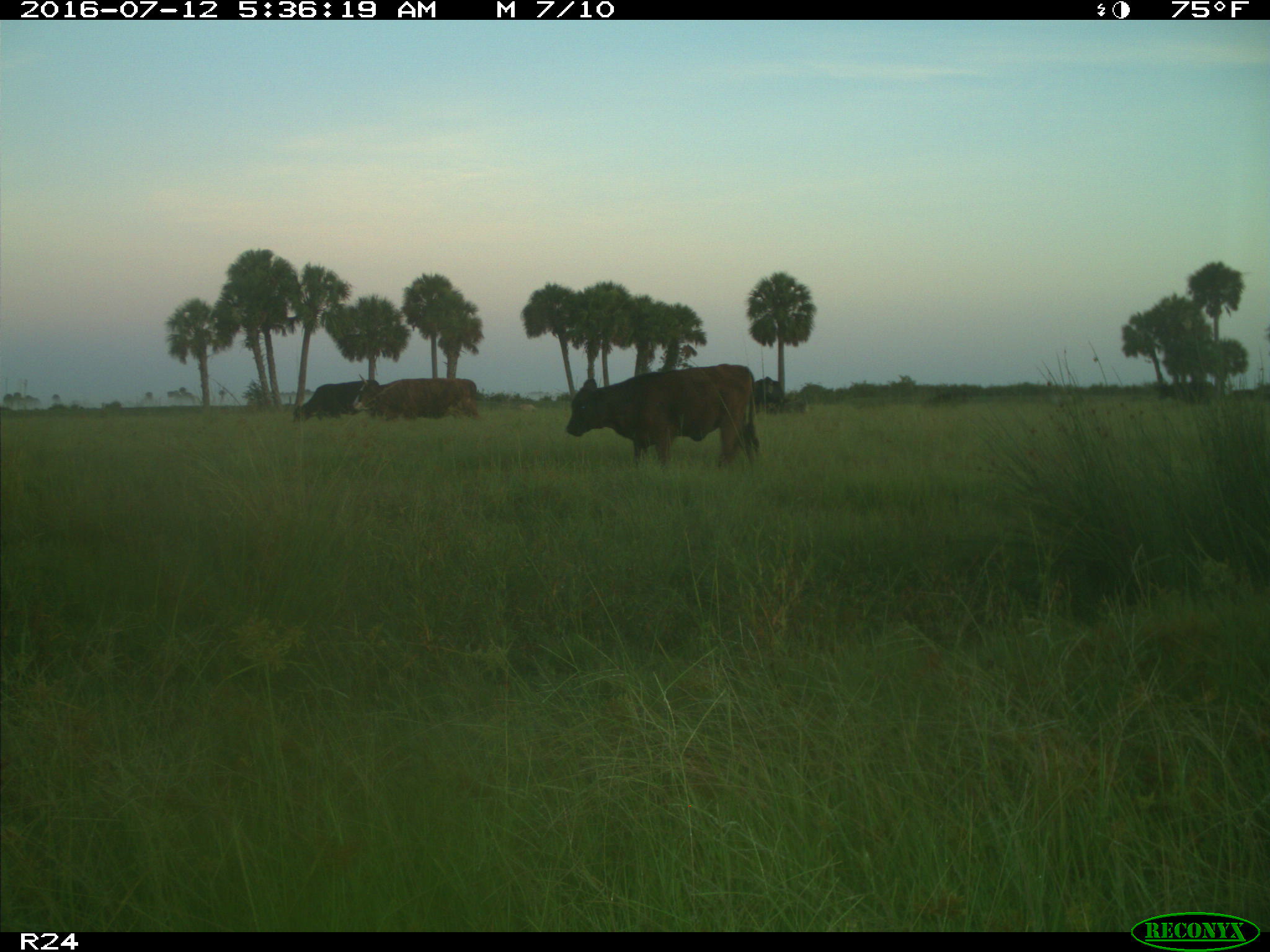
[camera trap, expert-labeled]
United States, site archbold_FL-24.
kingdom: Animalia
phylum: Chordata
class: Mammalia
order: Artiodactyla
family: Bovidae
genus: Bos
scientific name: Bos taurus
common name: domestic cow